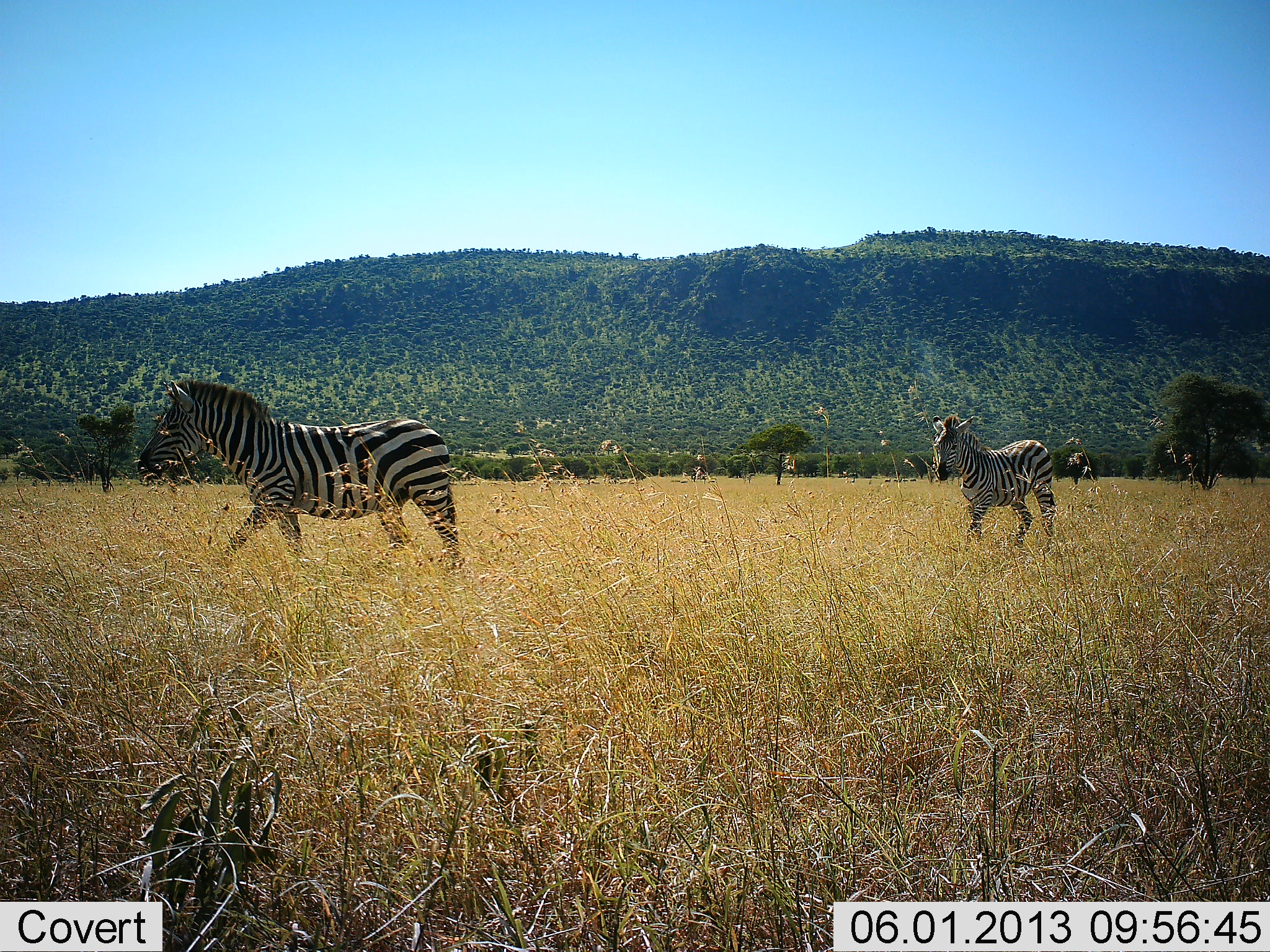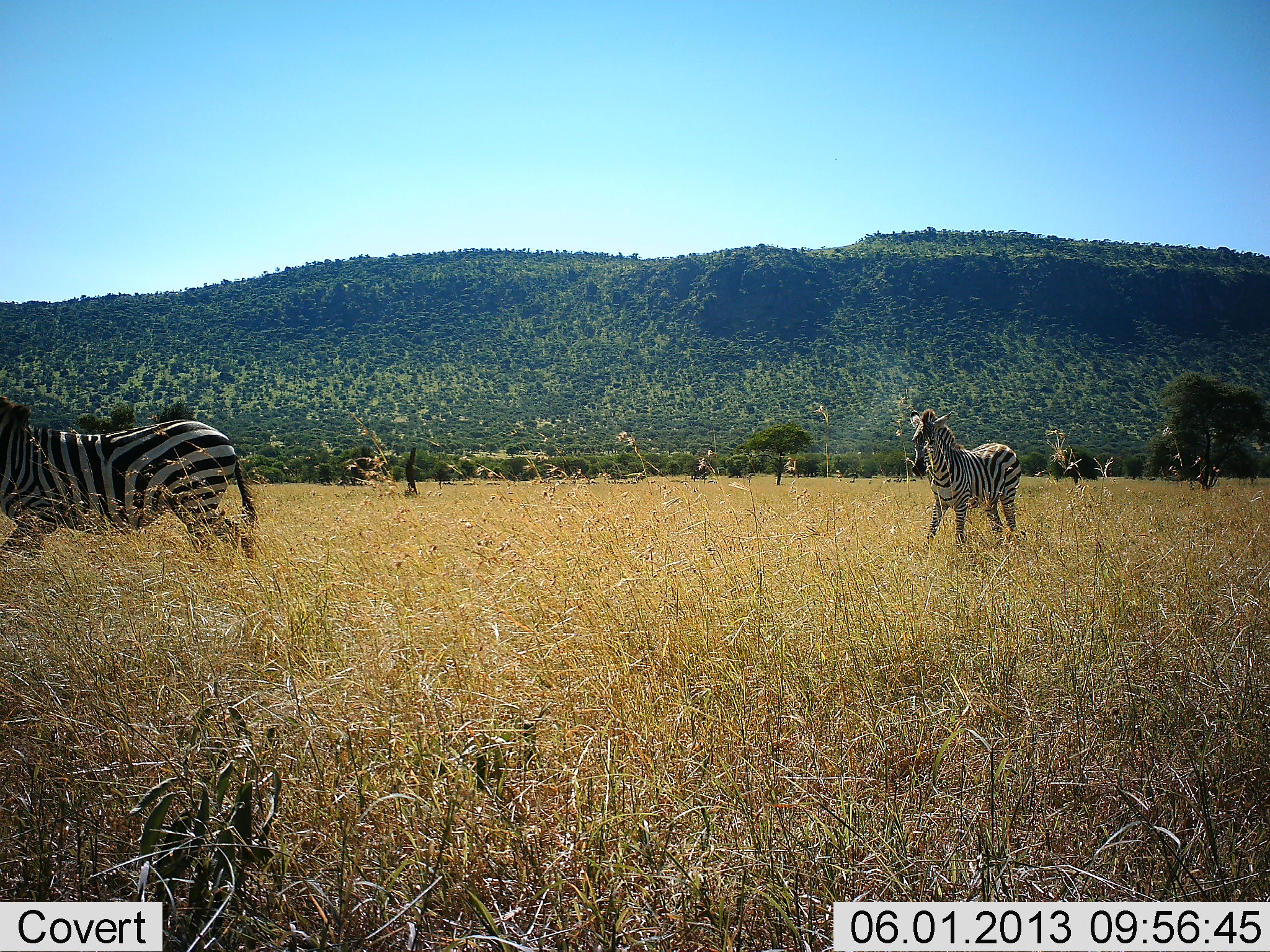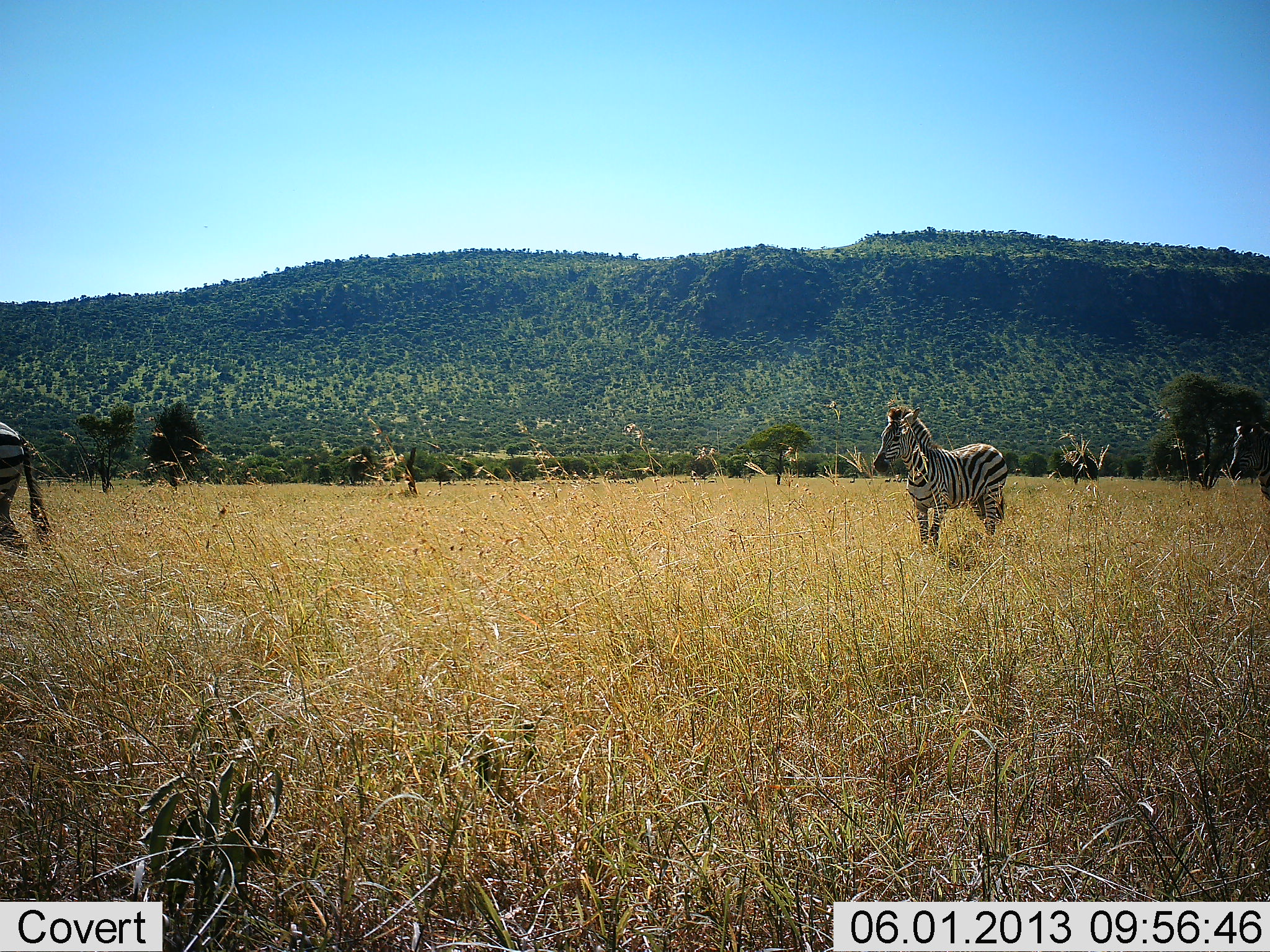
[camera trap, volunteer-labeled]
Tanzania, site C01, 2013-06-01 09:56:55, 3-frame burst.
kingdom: Animalia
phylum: Chordata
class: Mammalia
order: Perissodactyla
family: Equidae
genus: Equus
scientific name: Equus quagga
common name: plains zebra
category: zebra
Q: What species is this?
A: Zebra (plains zebra) (Equus quagga).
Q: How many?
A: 2.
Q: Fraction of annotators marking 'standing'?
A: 0%.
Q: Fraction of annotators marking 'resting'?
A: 0%.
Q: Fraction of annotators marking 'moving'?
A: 100%.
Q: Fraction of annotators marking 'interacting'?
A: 0%.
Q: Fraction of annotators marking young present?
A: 10%.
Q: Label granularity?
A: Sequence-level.